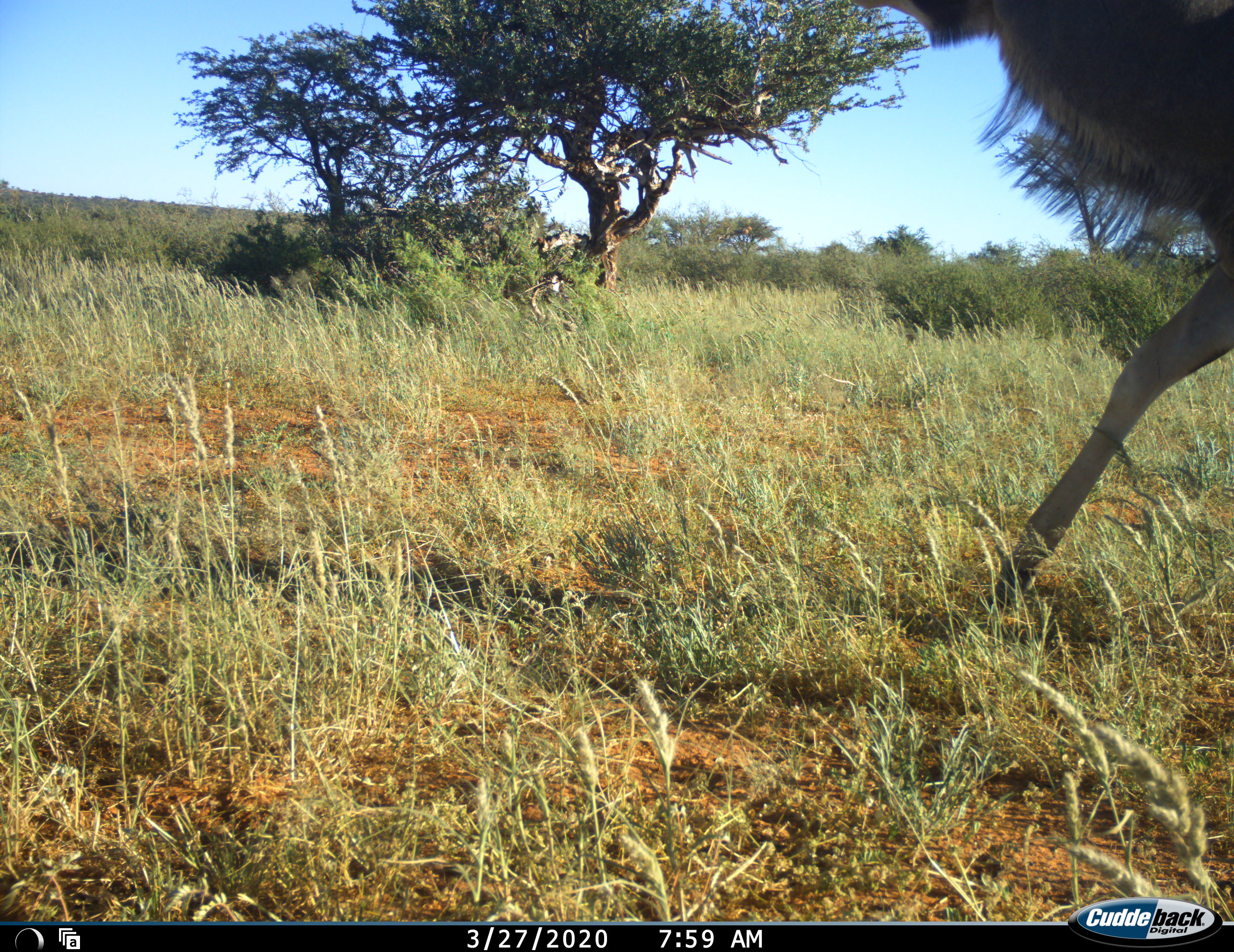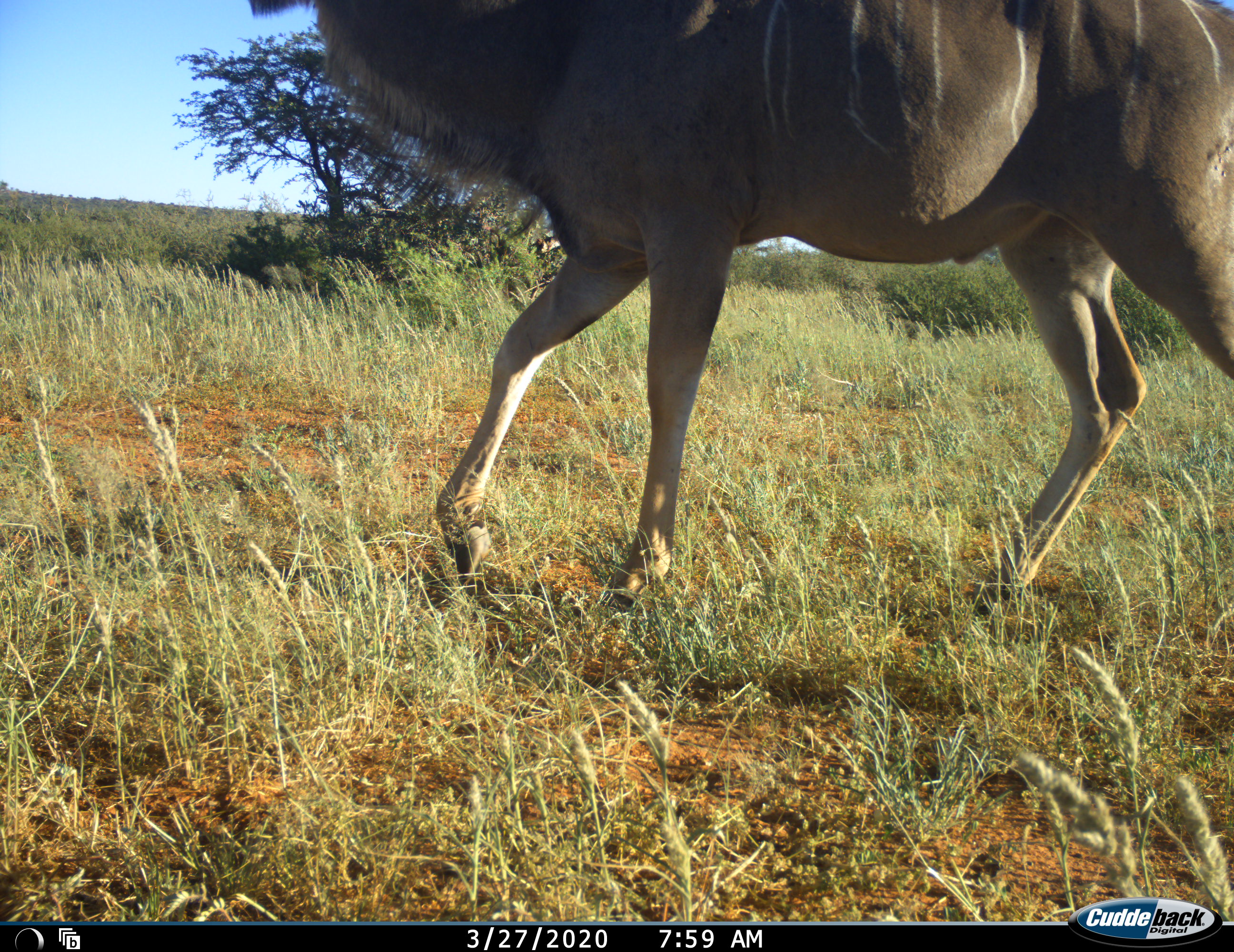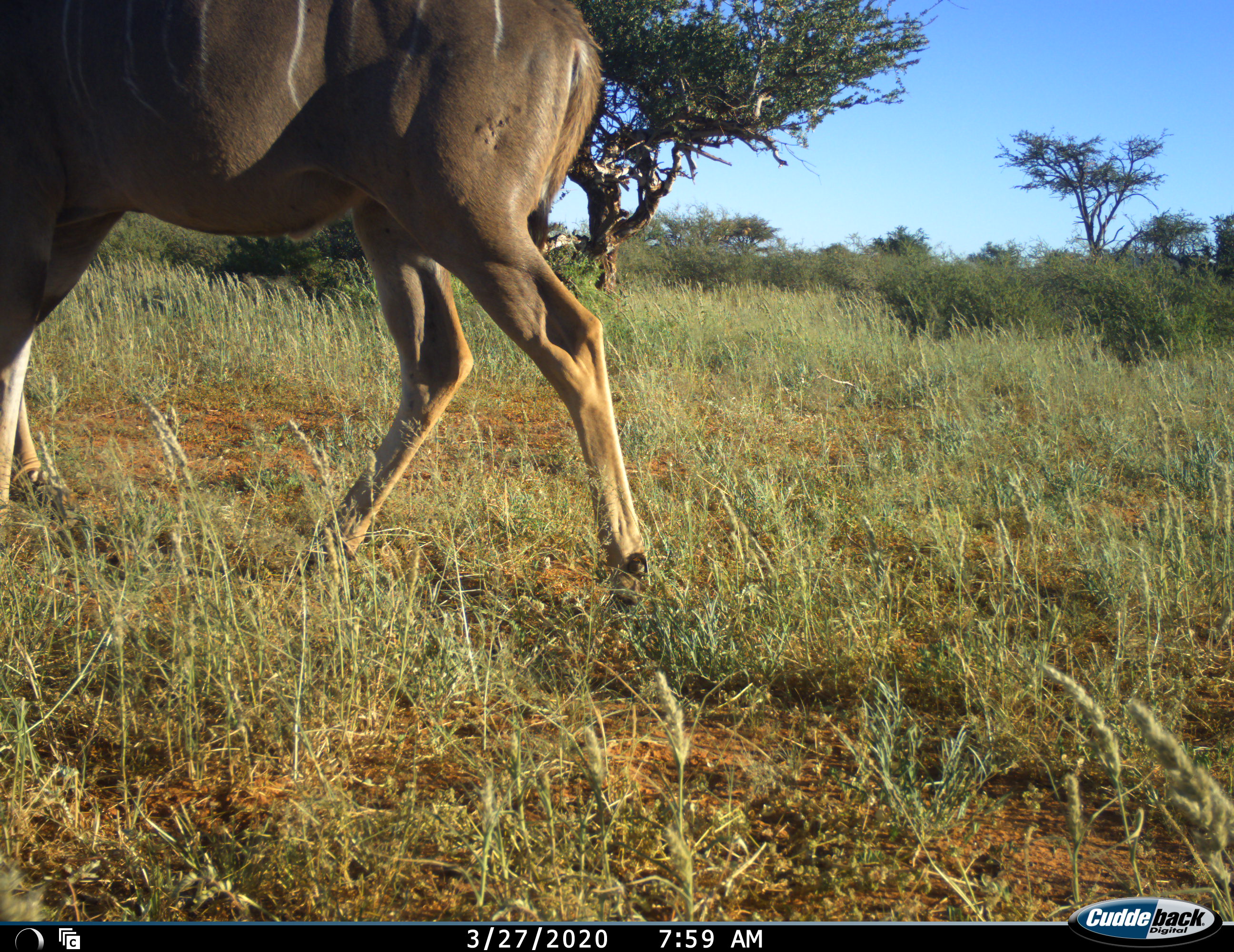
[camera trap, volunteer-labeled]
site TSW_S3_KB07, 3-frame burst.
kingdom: Animalia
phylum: Chordata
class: Mammalia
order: Artiodactyla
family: Bovidae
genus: Tragelaphus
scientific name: Tragelaphus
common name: kudu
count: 1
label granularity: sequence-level